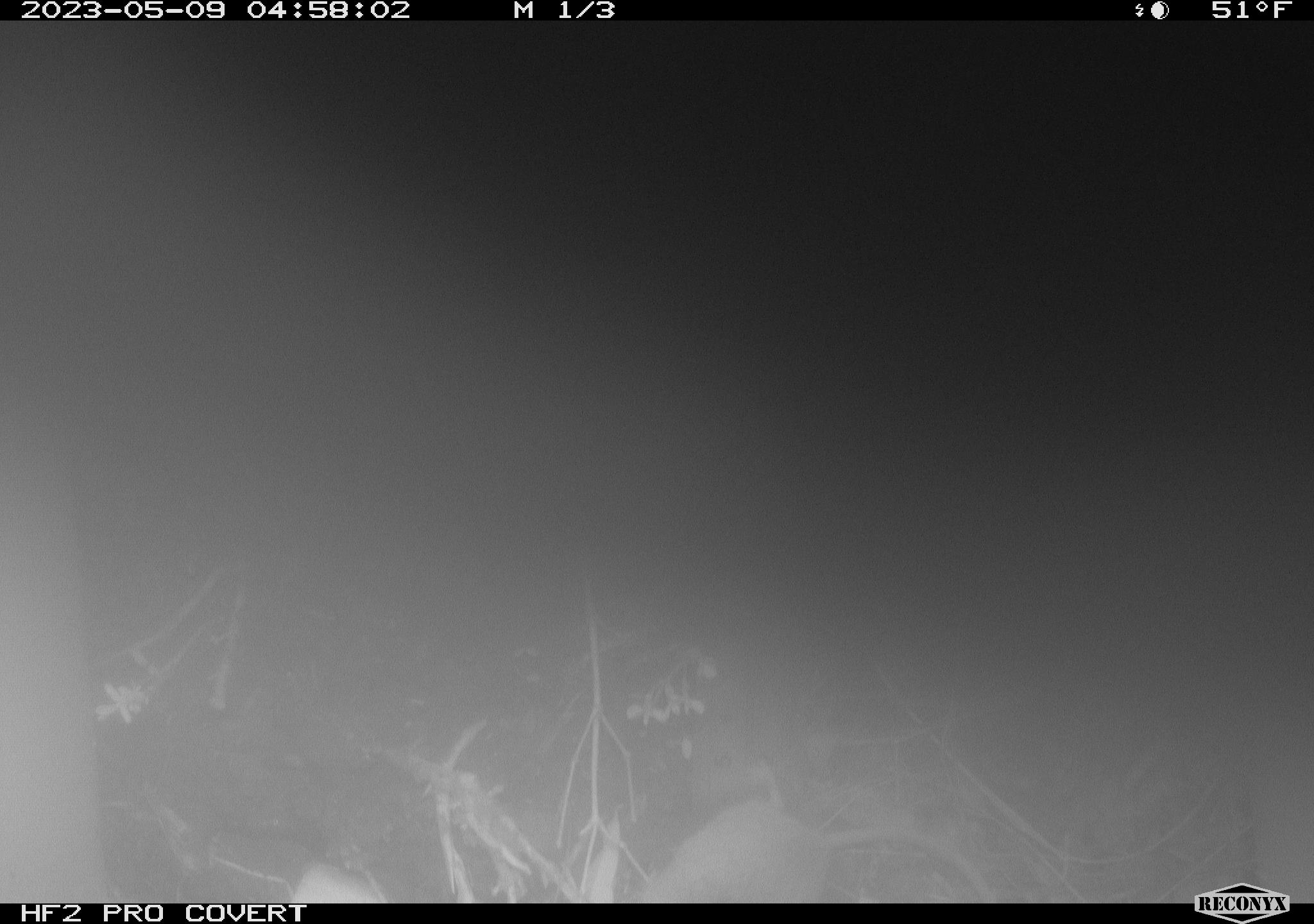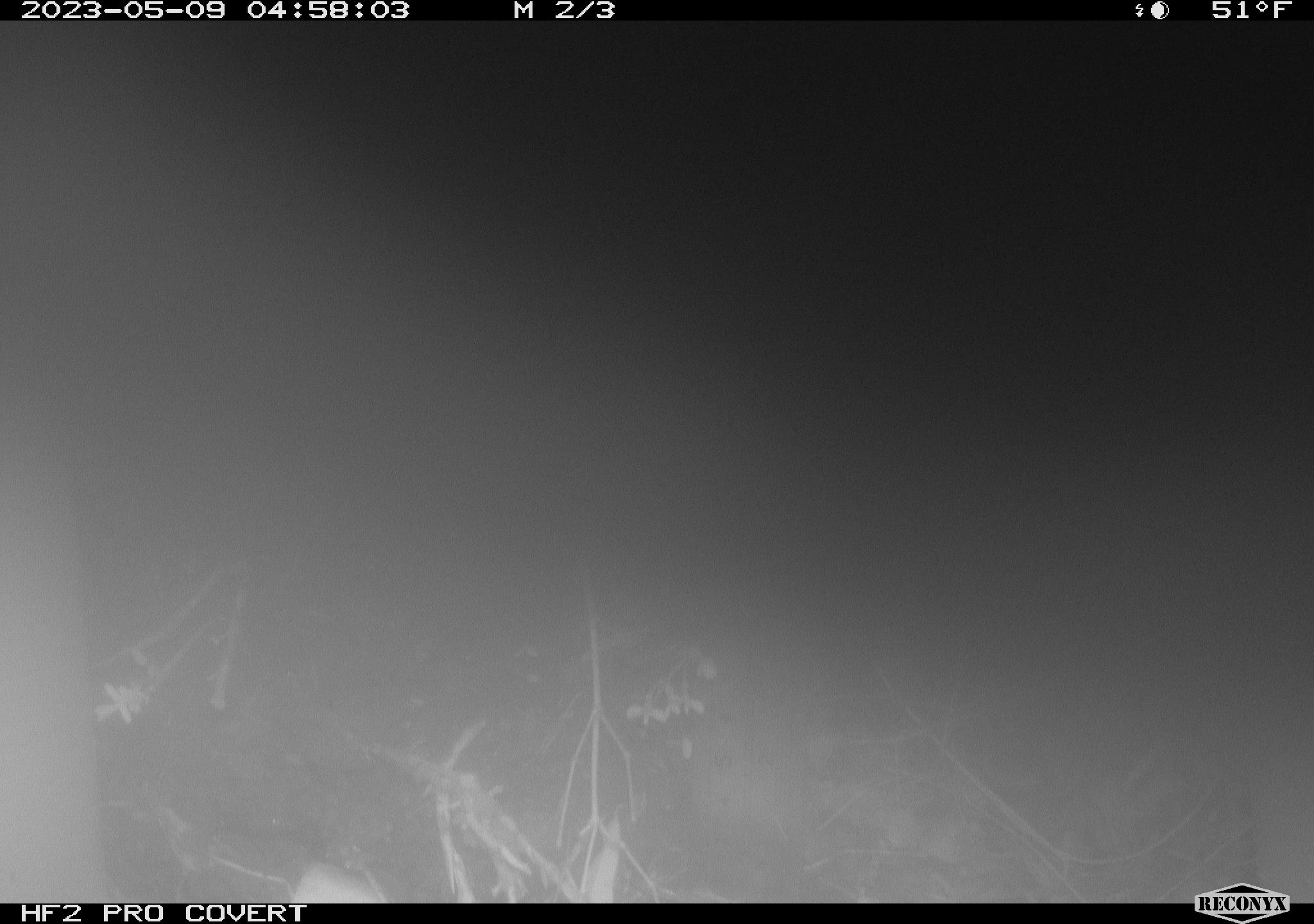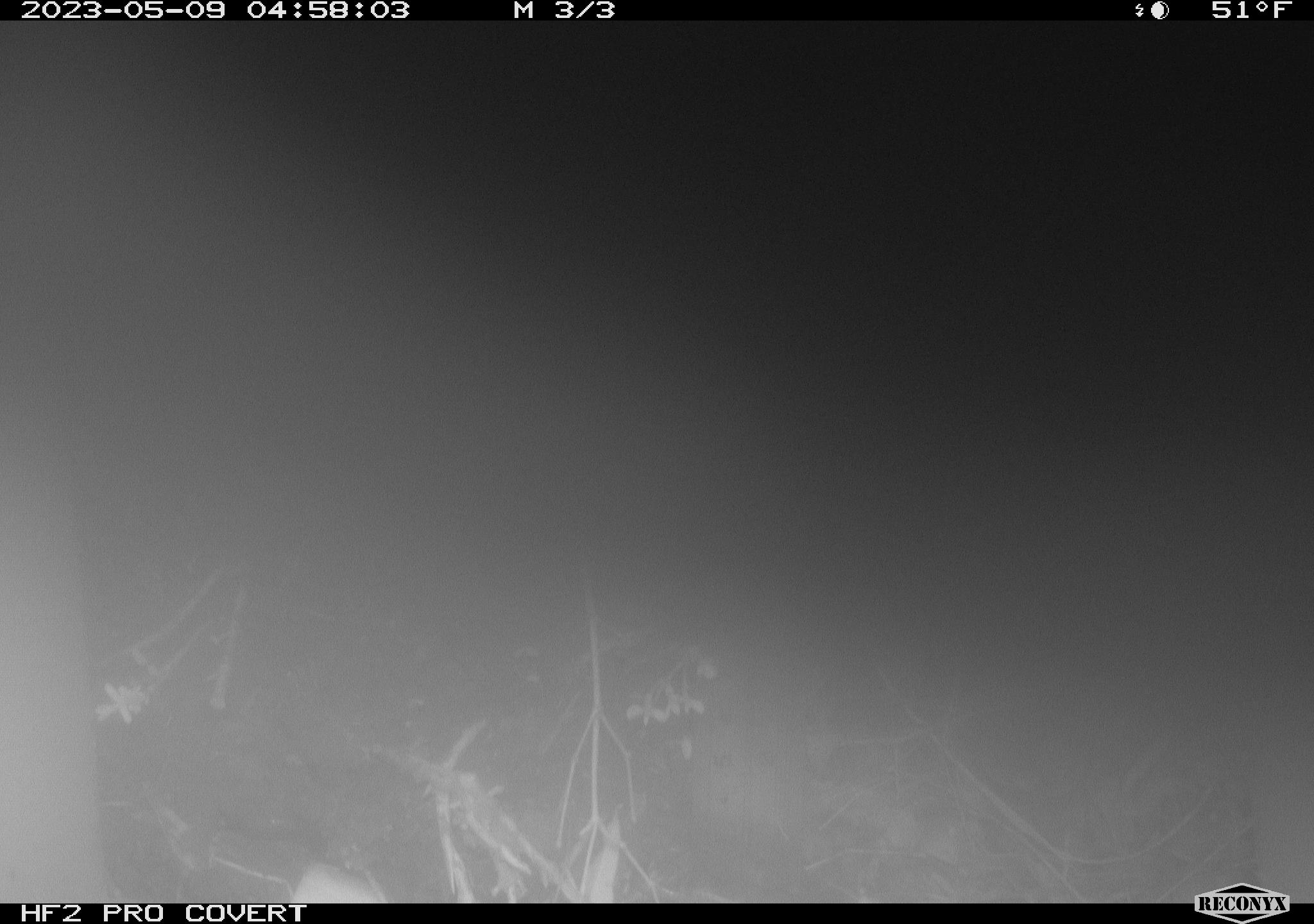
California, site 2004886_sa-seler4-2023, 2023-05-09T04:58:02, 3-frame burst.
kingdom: Animalia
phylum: Chordata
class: Mammalia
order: Rodentia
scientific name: Rodentia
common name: mouse species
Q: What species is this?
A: Mouse species (Rodentia).